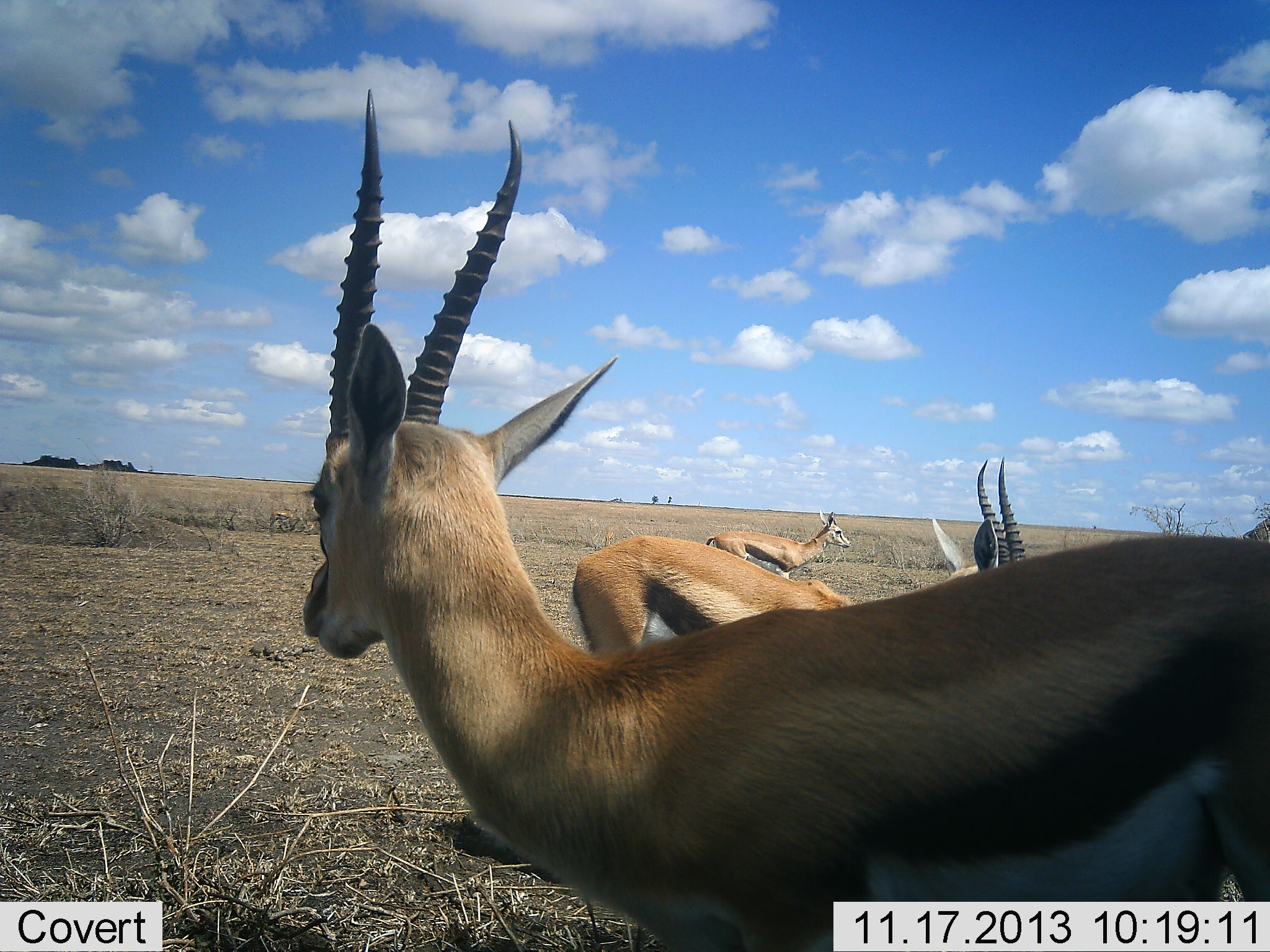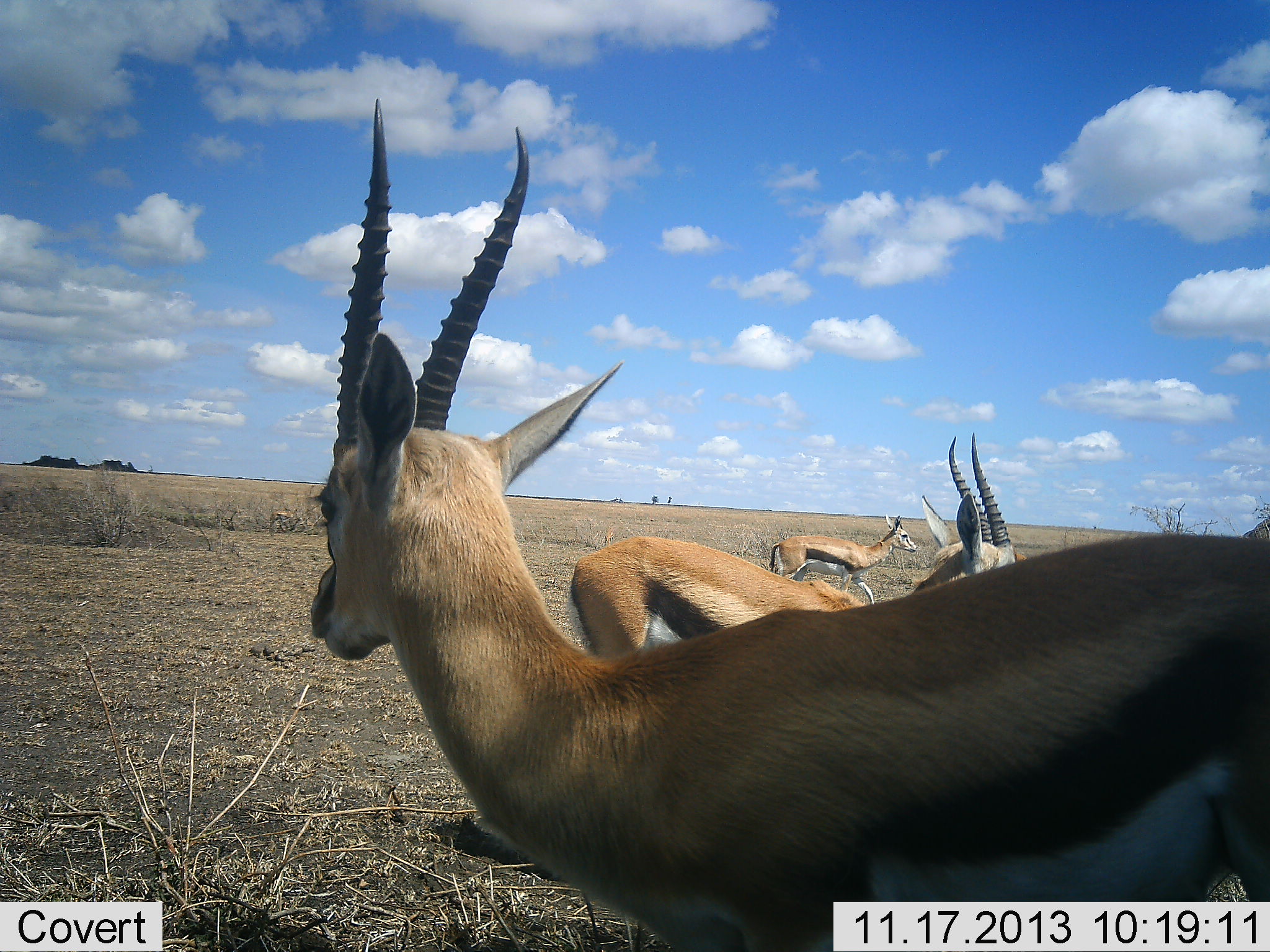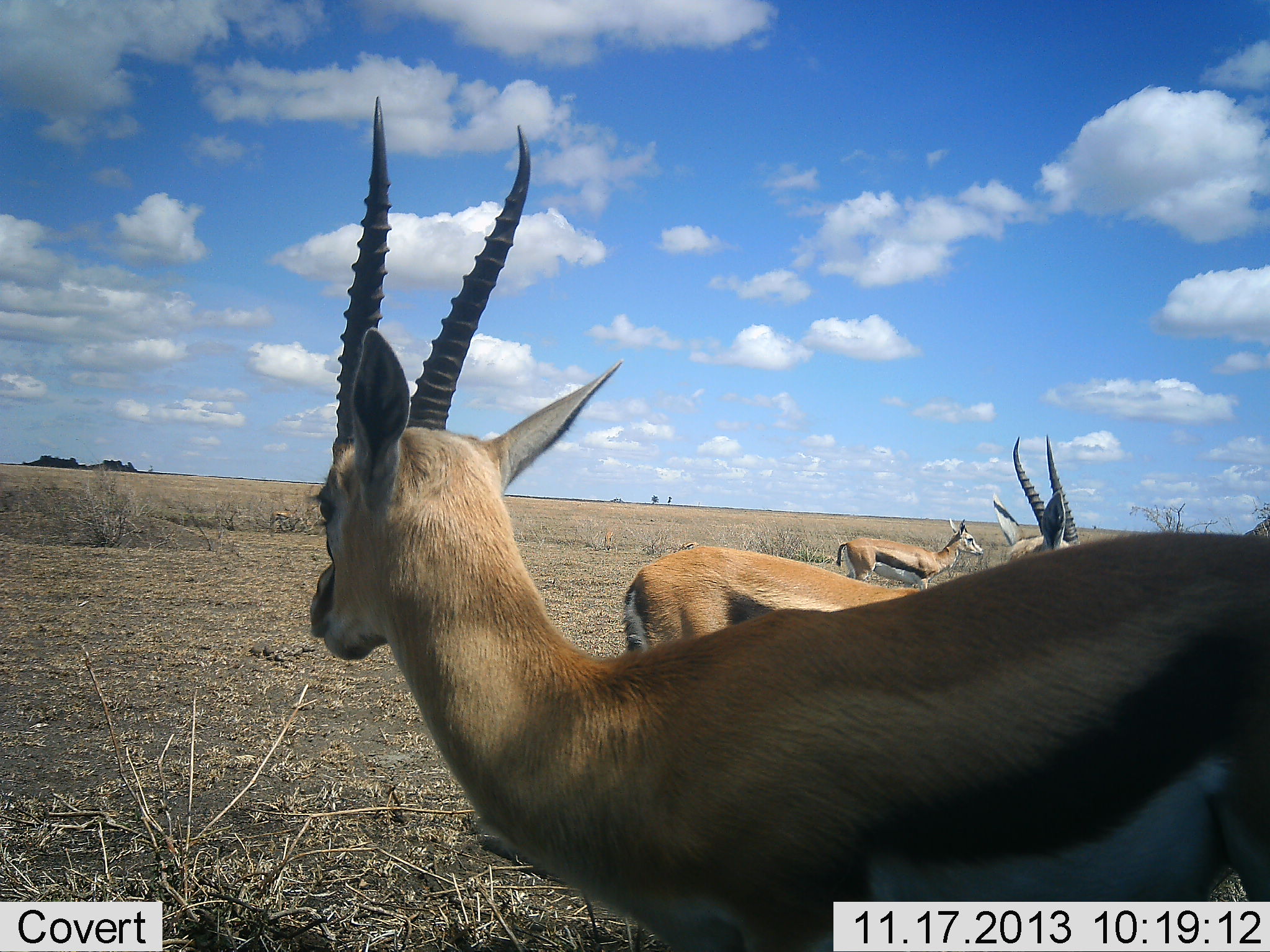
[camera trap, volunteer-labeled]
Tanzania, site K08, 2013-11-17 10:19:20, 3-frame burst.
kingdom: Animalia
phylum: Chordata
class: Mammalia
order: Artiodactyla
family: Bovidae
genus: Eudorcas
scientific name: Eudorcas thomsonii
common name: thomson's gazelle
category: gazellethomsons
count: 3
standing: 90%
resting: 10%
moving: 70%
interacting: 0%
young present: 10%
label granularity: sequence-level